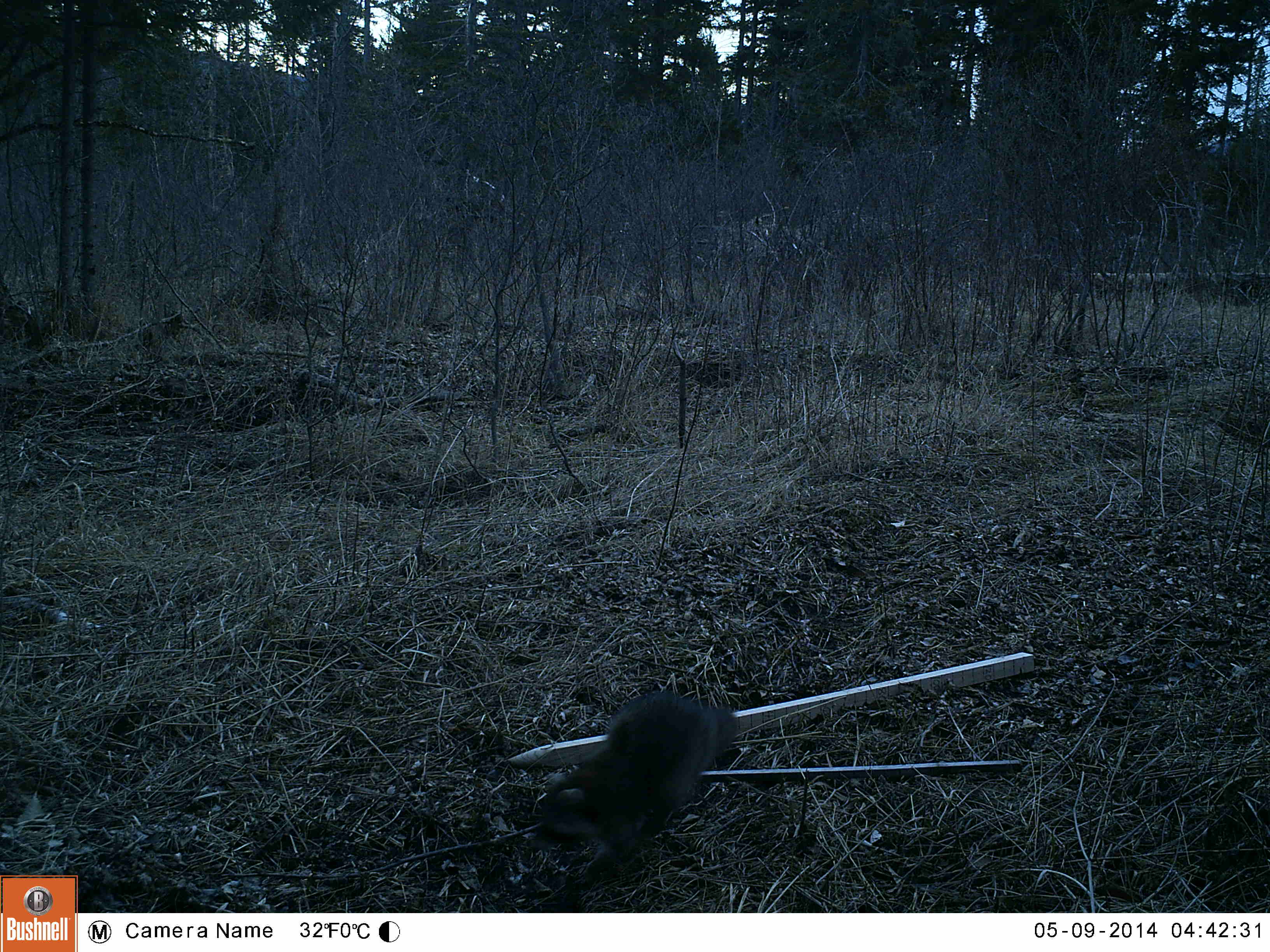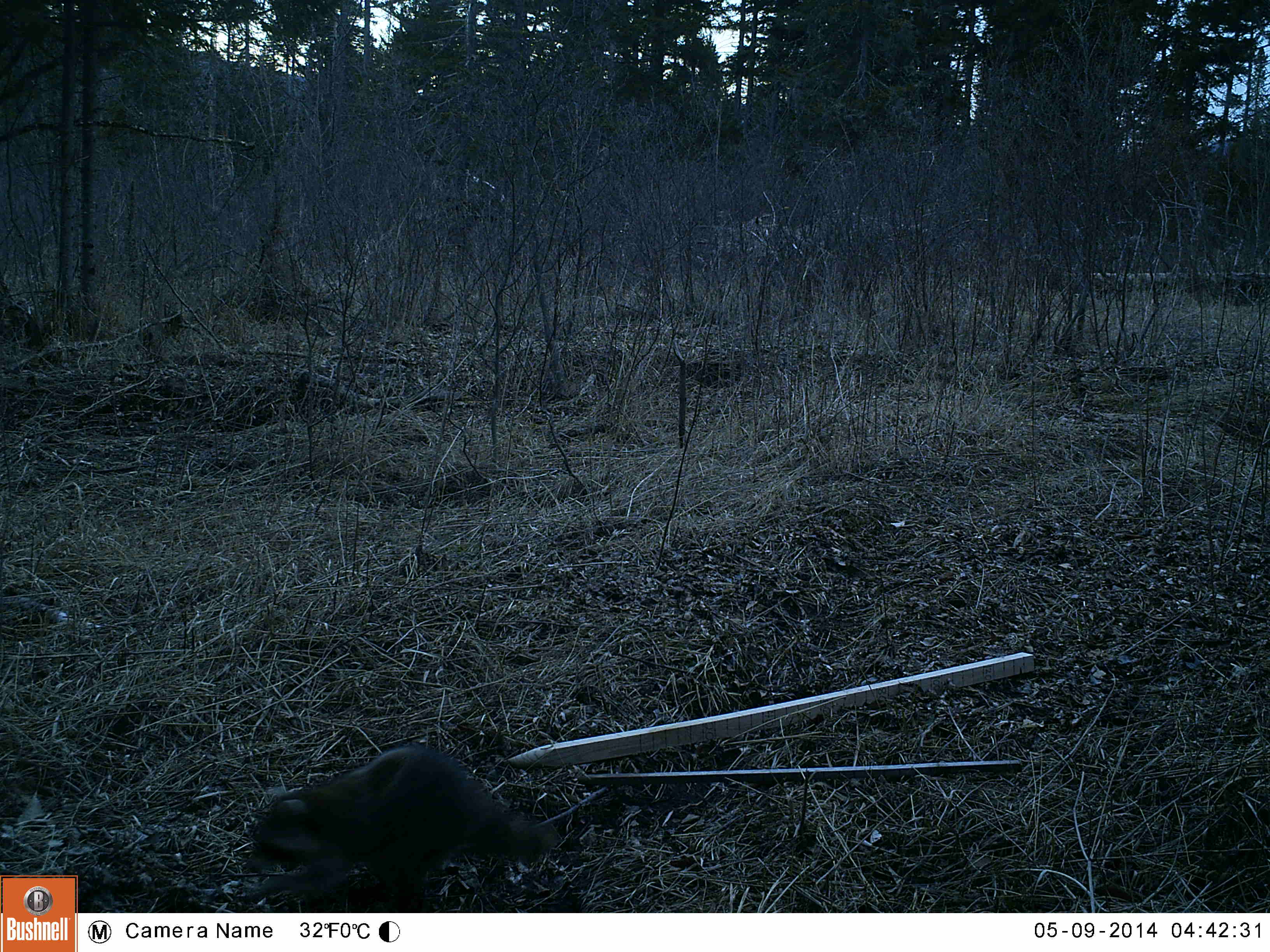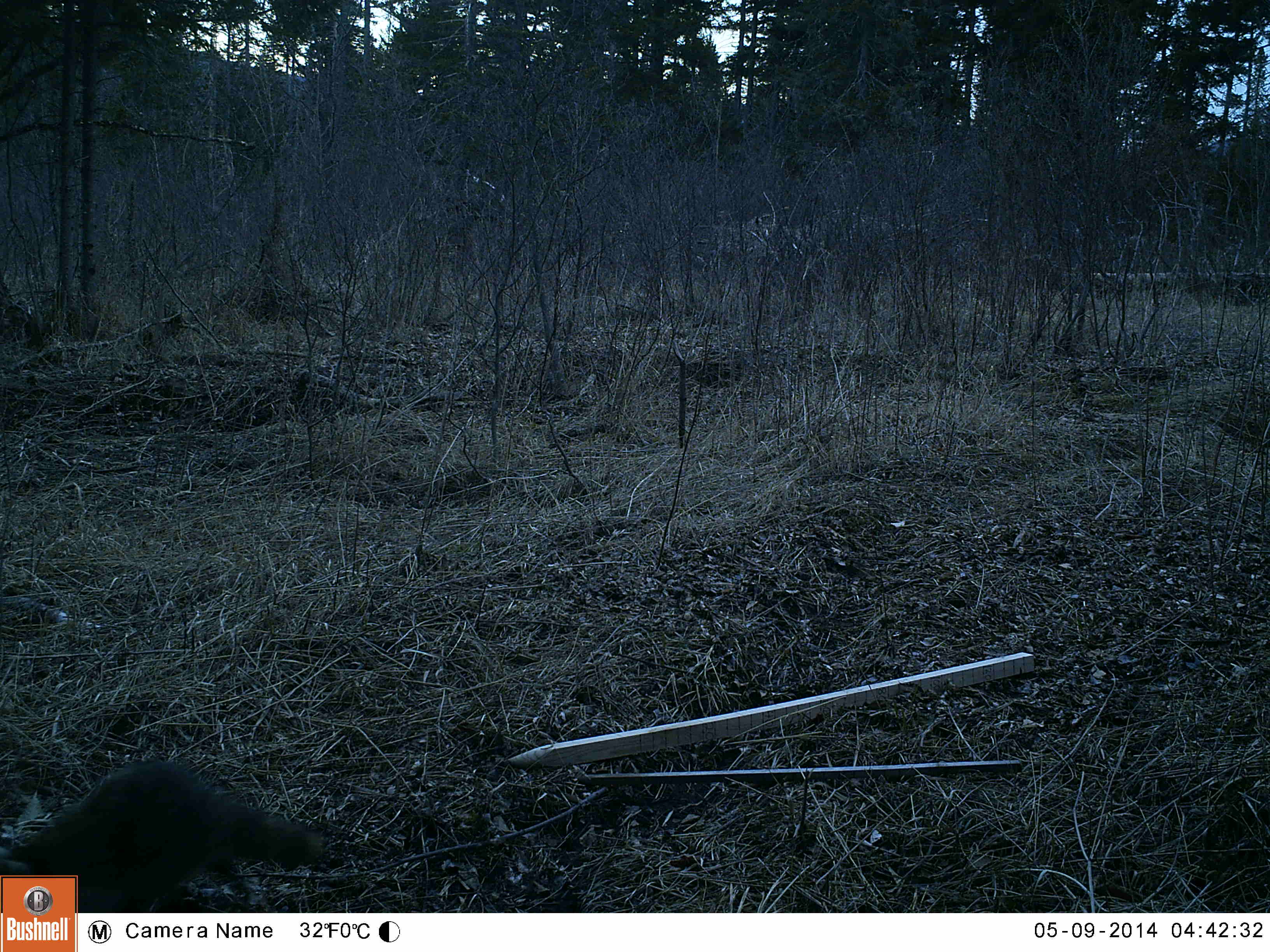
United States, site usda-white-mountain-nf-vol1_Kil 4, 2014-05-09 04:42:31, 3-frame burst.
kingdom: Animalia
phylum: Chordata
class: Mammalia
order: Carnivora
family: Procyonidae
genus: Procyon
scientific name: Procyon lotor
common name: raccoon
Raccoon (Procyon lotor).